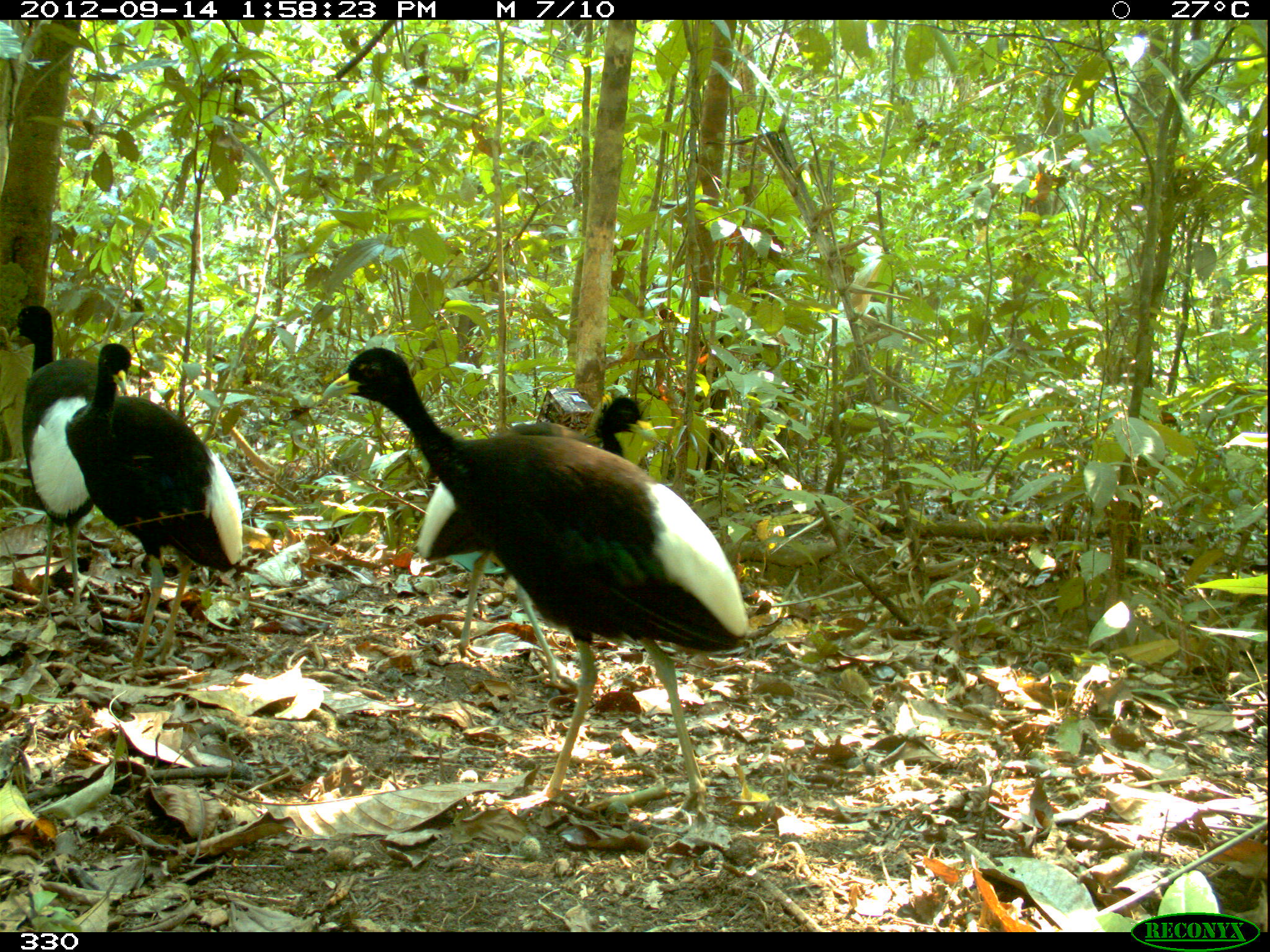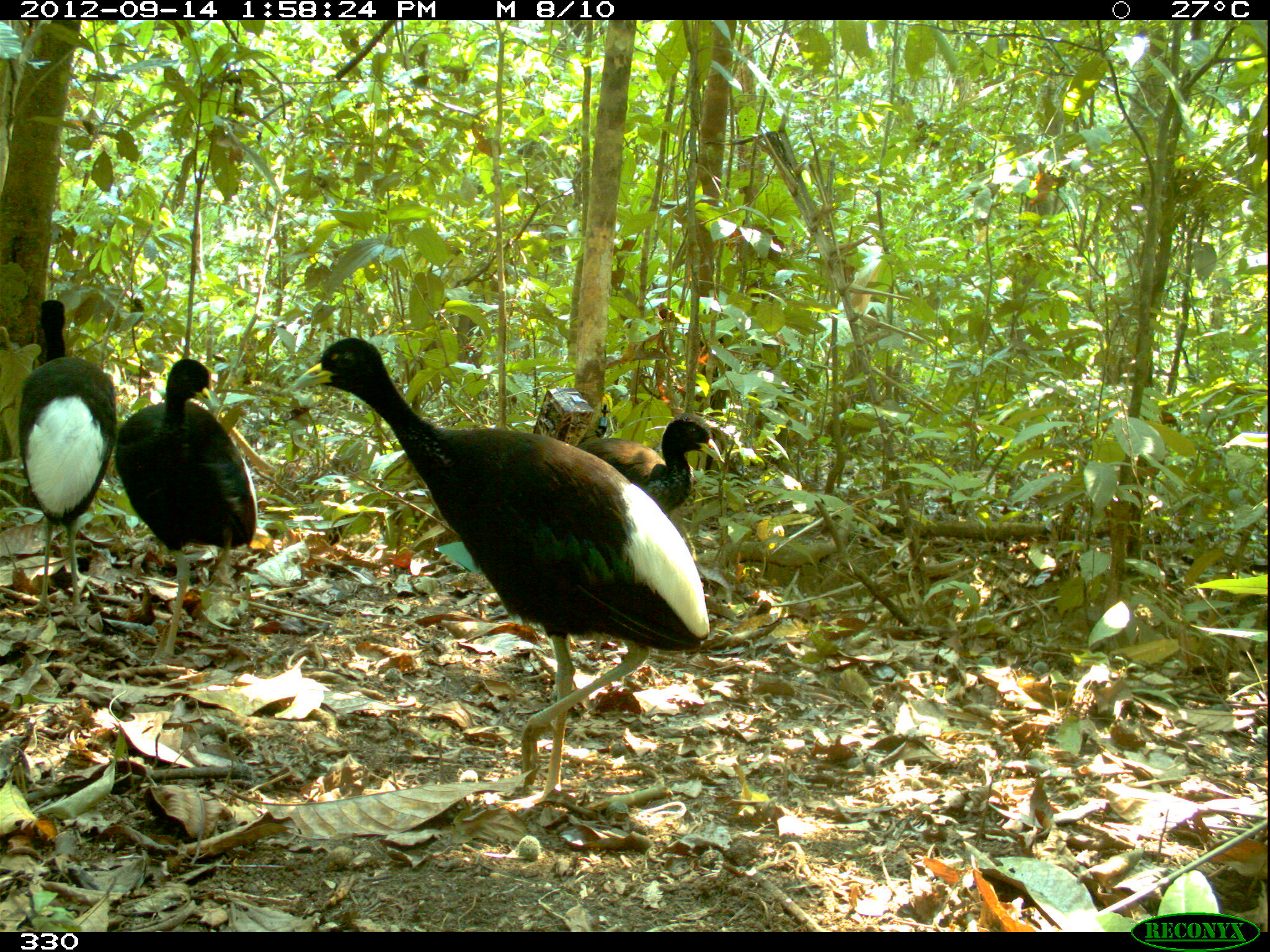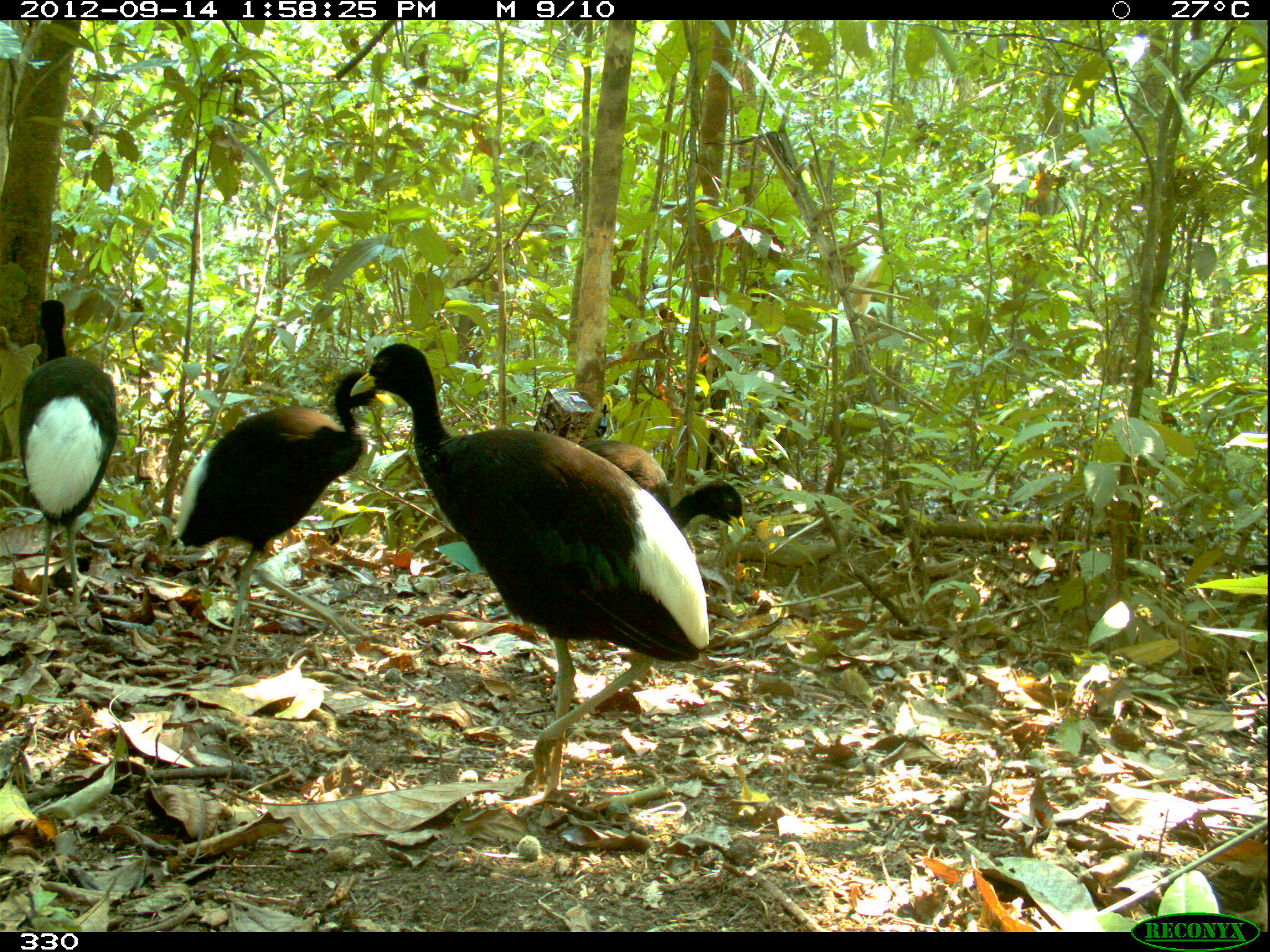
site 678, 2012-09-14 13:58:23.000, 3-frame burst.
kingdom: Animalia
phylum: Chordata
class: Aves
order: Gruiformes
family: Psophiidae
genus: Psophia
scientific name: Psophia leucoptera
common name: pale-winged trumpeter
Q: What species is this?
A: Psophia leucoptera (pale-winged trumpeter).